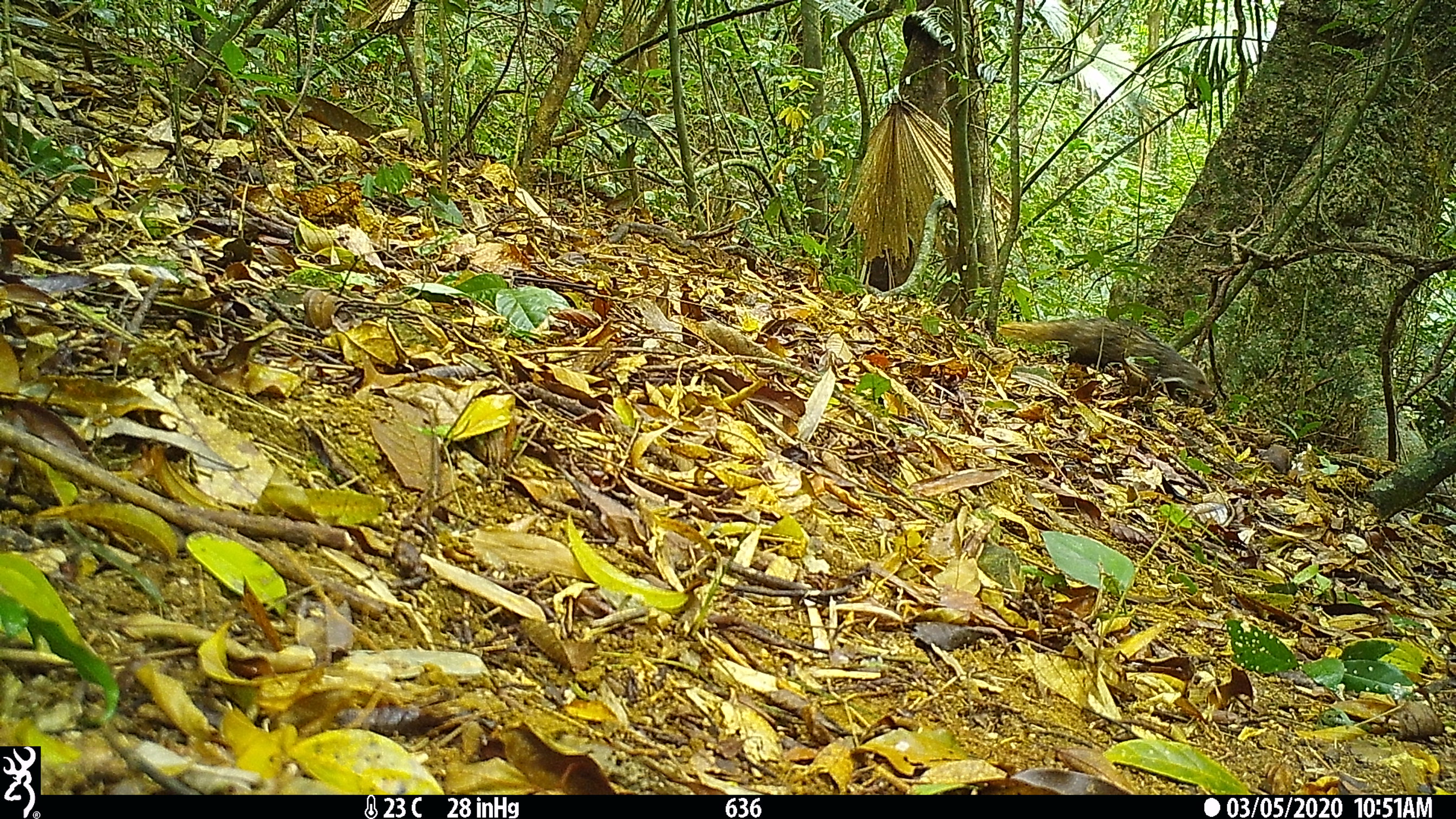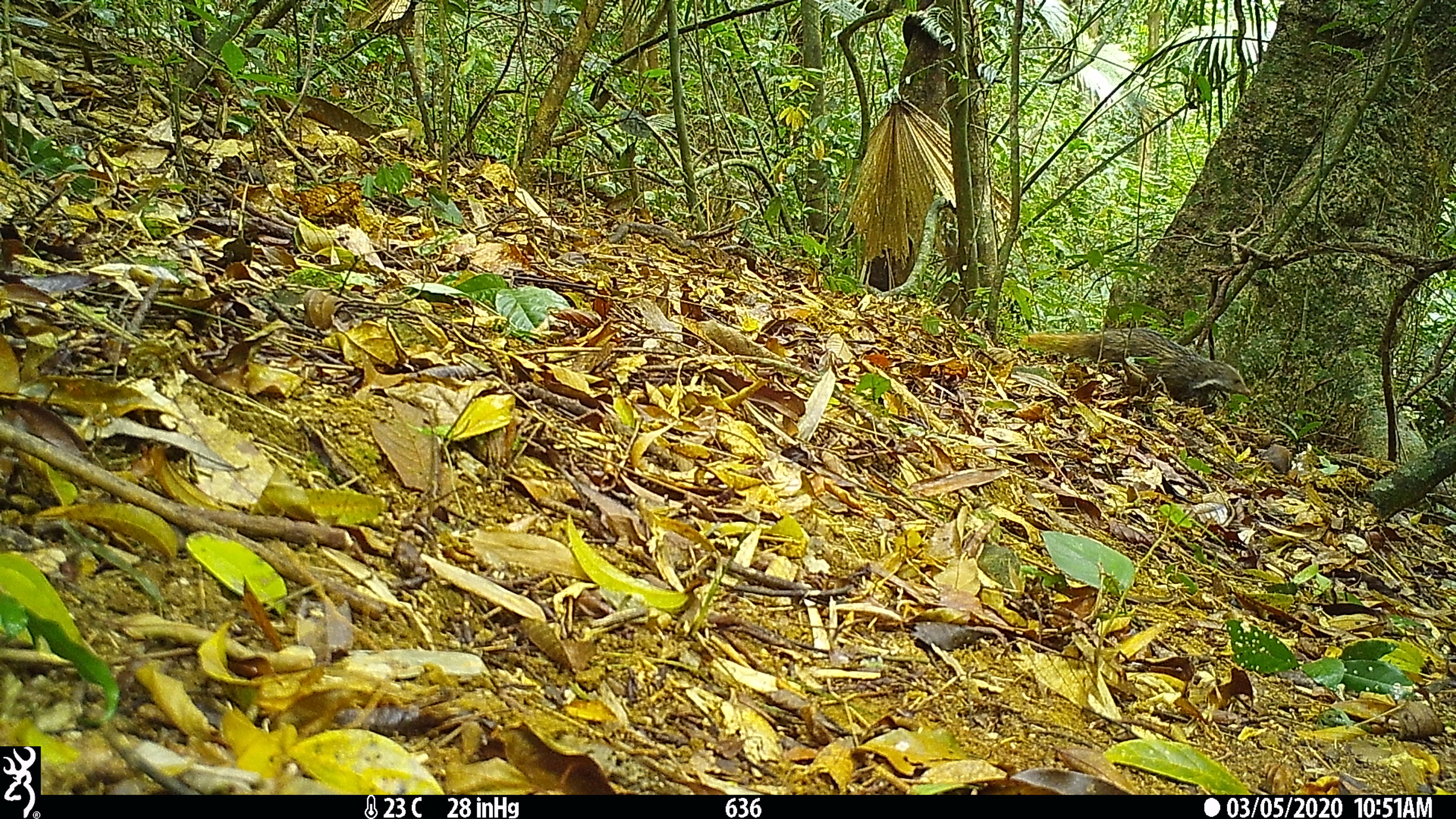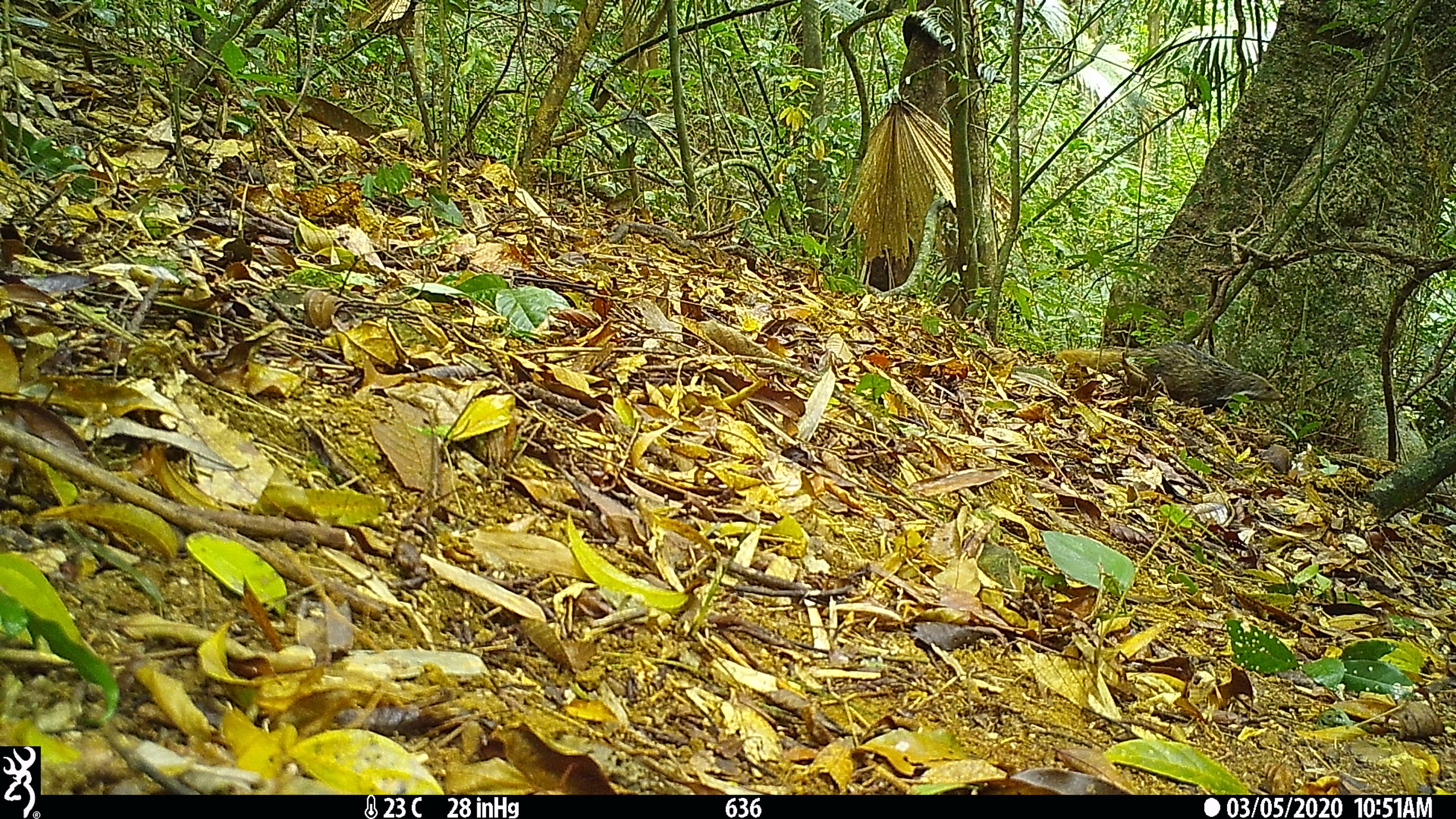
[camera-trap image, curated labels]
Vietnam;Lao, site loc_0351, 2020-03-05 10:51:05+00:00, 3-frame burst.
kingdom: Animalia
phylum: Chordata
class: Mammalia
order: Carnivora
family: Herpestidae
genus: Urva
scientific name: Urva urva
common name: crab-eating mongoose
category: crab eating mongoose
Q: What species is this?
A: Crab eating mongoose (crab-eating mongoose) (Urva urva).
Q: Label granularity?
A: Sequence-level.